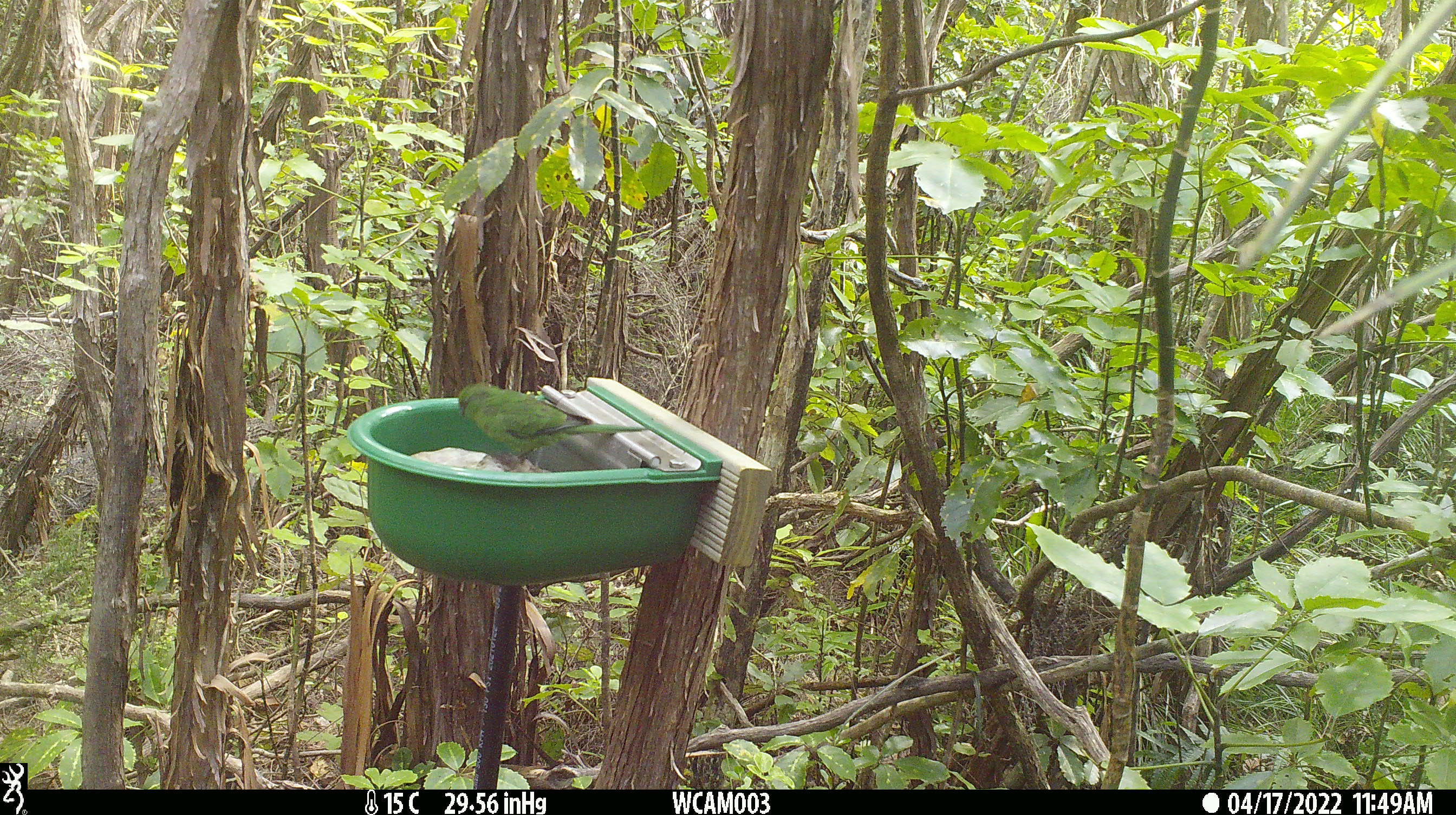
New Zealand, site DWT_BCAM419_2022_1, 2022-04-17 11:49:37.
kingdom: Animalia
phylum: Chordata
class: Aves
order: Psittaciformes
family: Psittaculidae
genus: Cyanoramphus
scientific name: Cyanoramphus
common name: parakeet